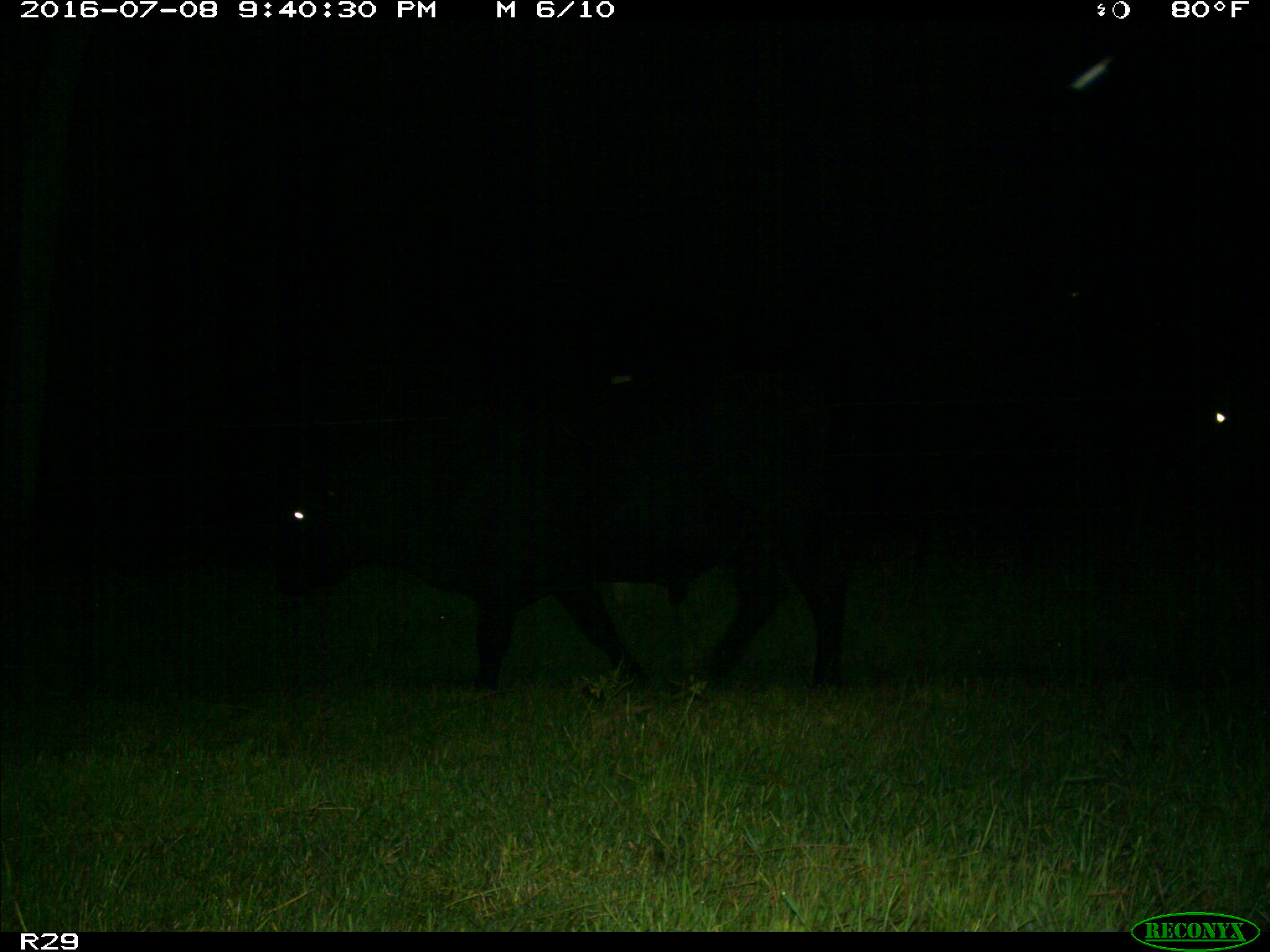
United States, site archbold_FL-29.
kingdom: Animalia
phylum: Chordata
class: Mammalia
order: Artiodactyla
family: Bovidae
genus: Bos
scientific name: Bos taurus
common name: domestic cow